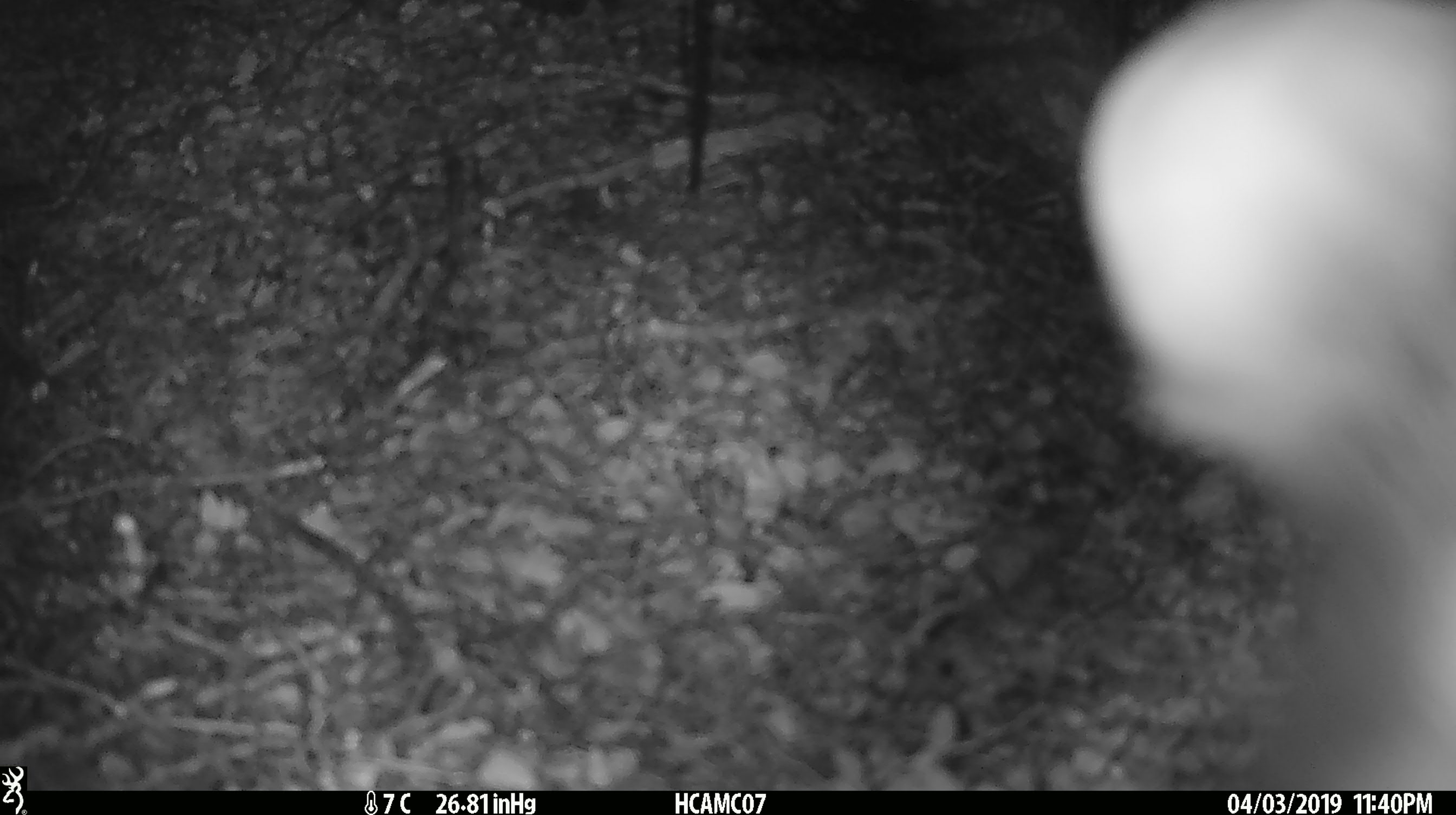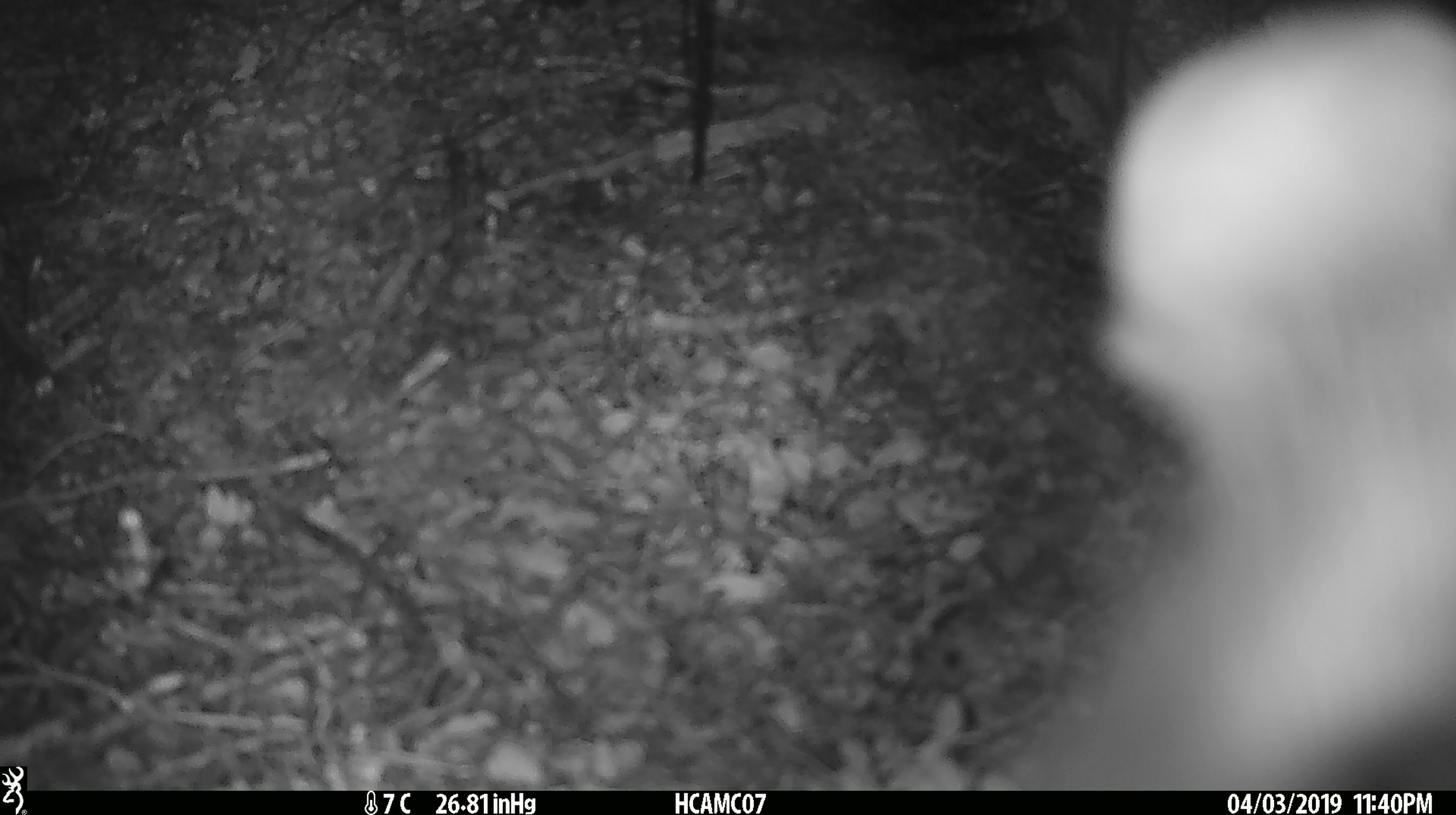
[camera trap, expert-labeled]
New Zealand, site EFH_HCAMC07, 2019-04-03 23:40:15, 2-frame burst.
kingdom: Animalia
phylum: Chordata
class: Mammalia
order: Diprotodontia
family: Phalangeridae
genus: Trichosurus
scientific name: Trichosurus vulpecula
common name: common brushtail possum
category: possum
Possum (common brushtail possum) (Trichosurus vulpecula).